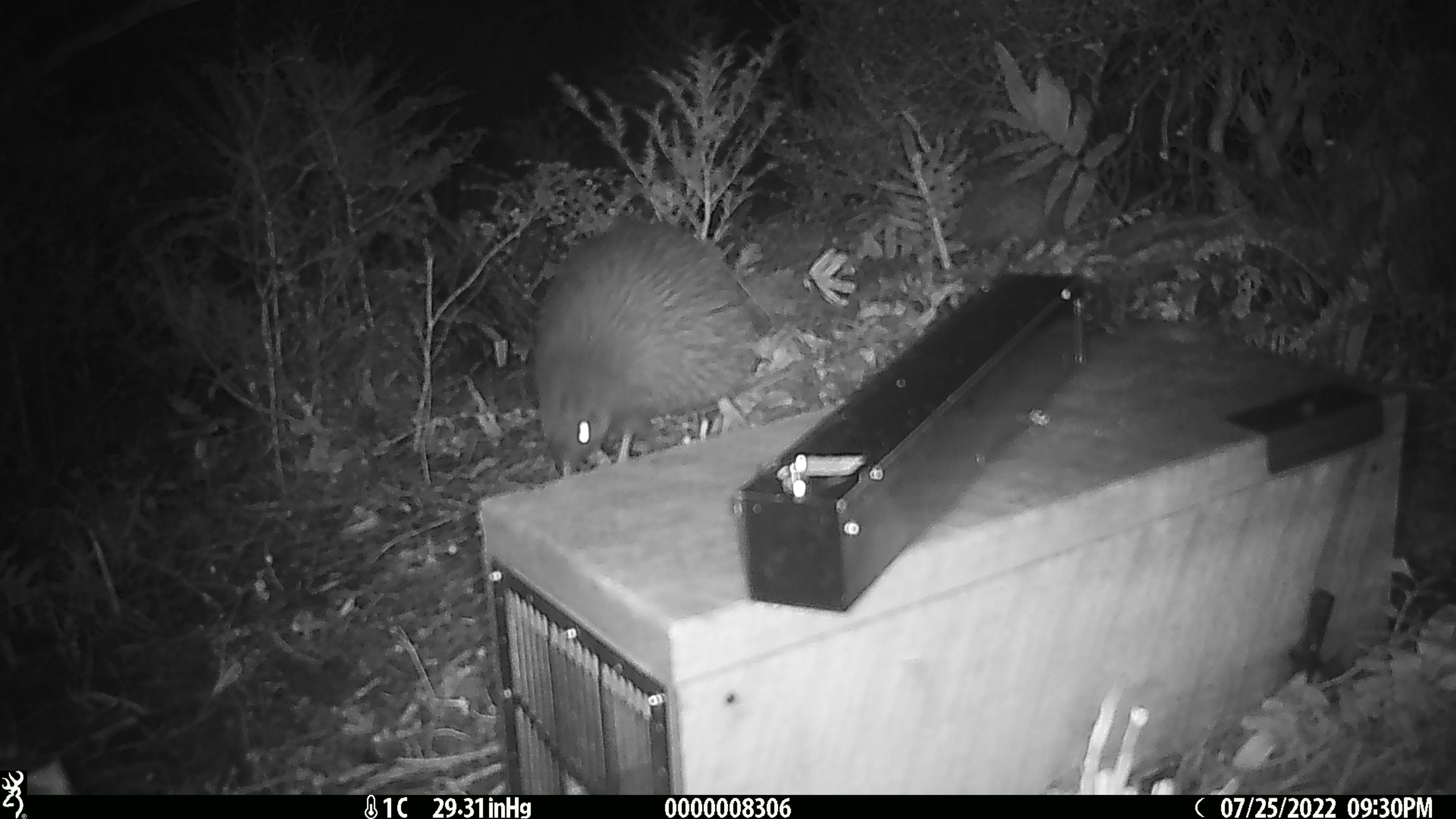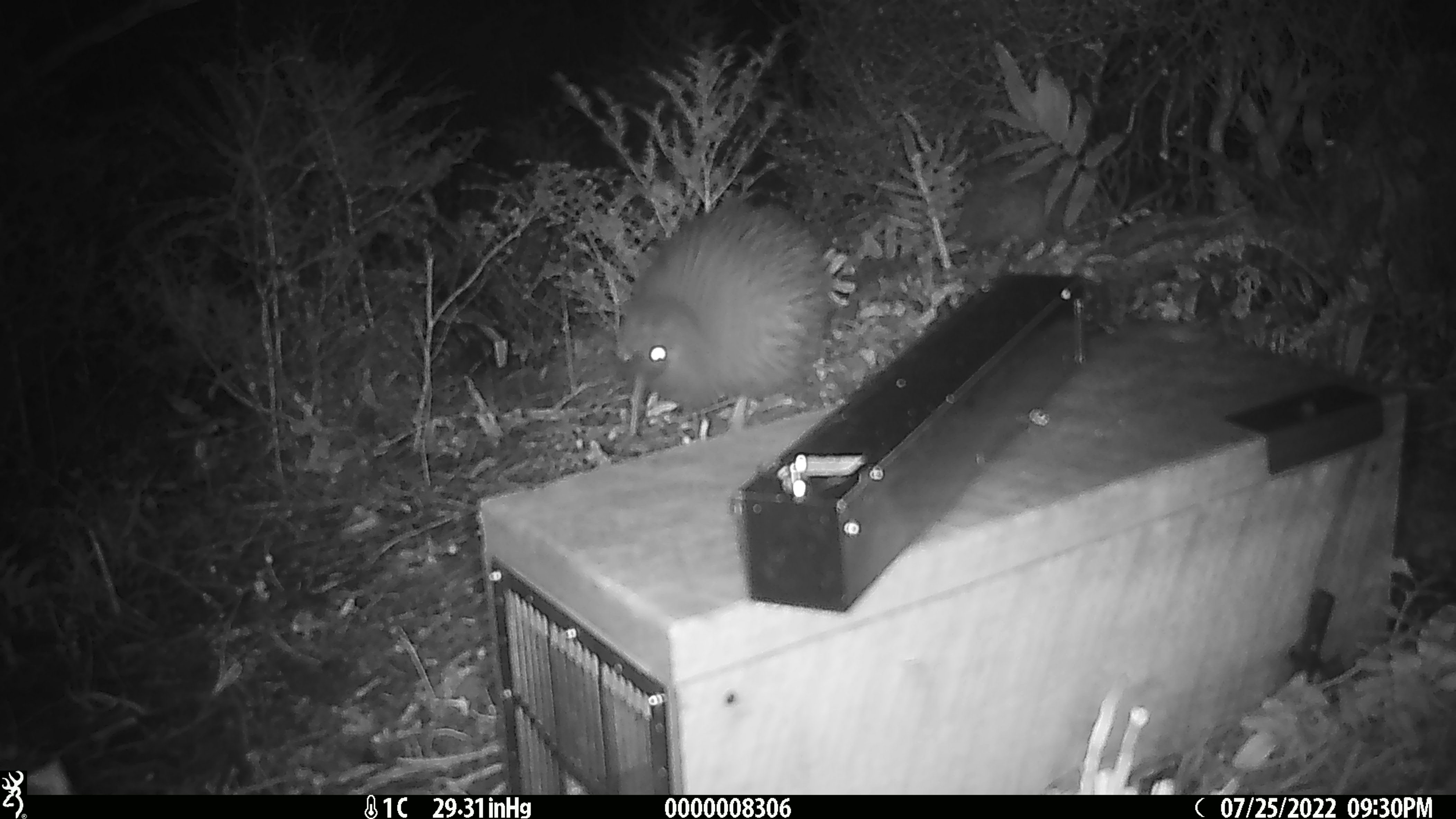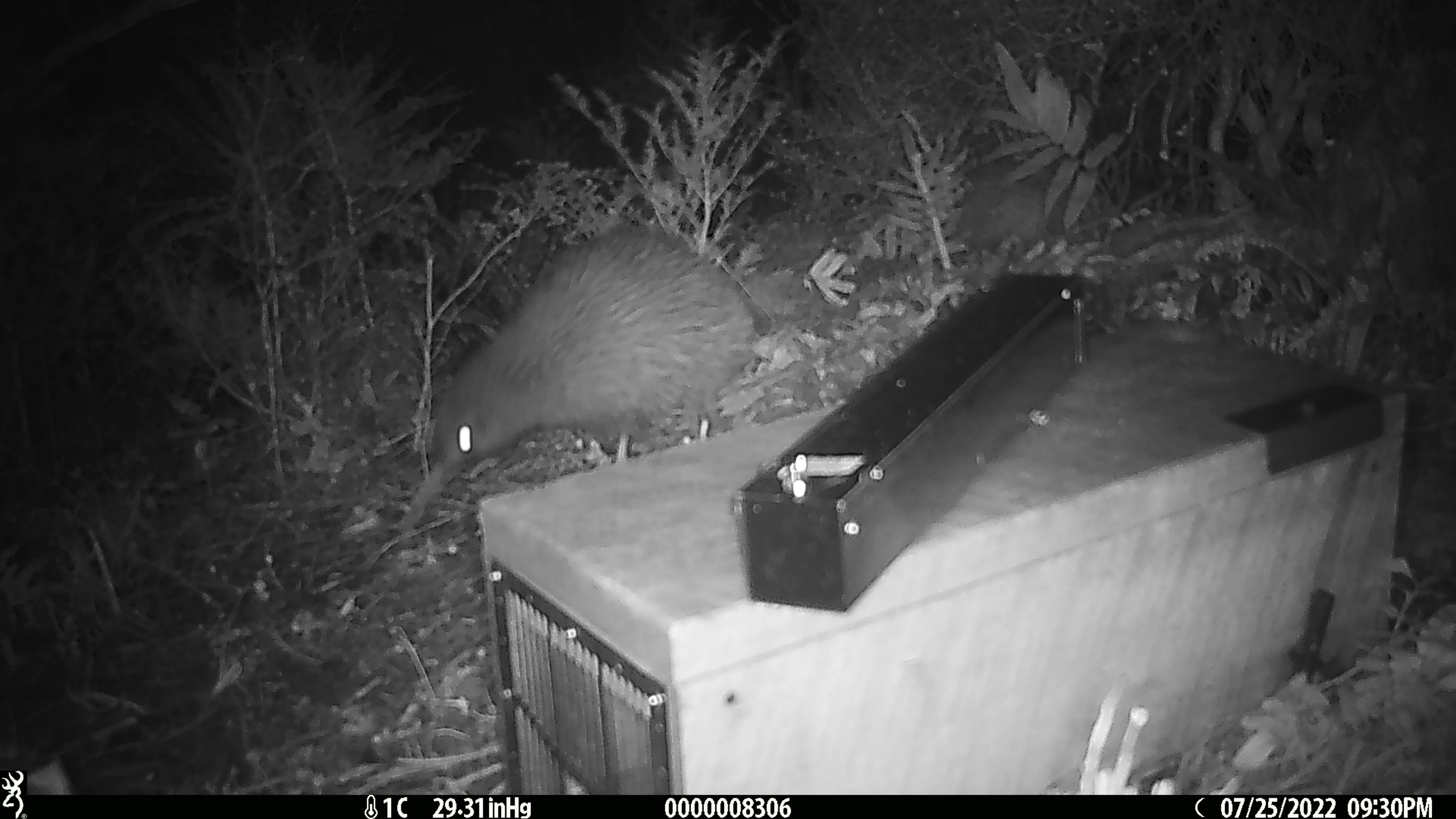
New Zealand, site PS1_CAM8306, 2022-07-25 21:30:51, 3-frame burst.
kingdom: Animalia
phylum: Chordata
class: Aves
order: Apterygiformes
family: Apterygidae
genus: Apteryx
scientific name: Apteryx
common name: kiwi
Kiwi (Apteryx).